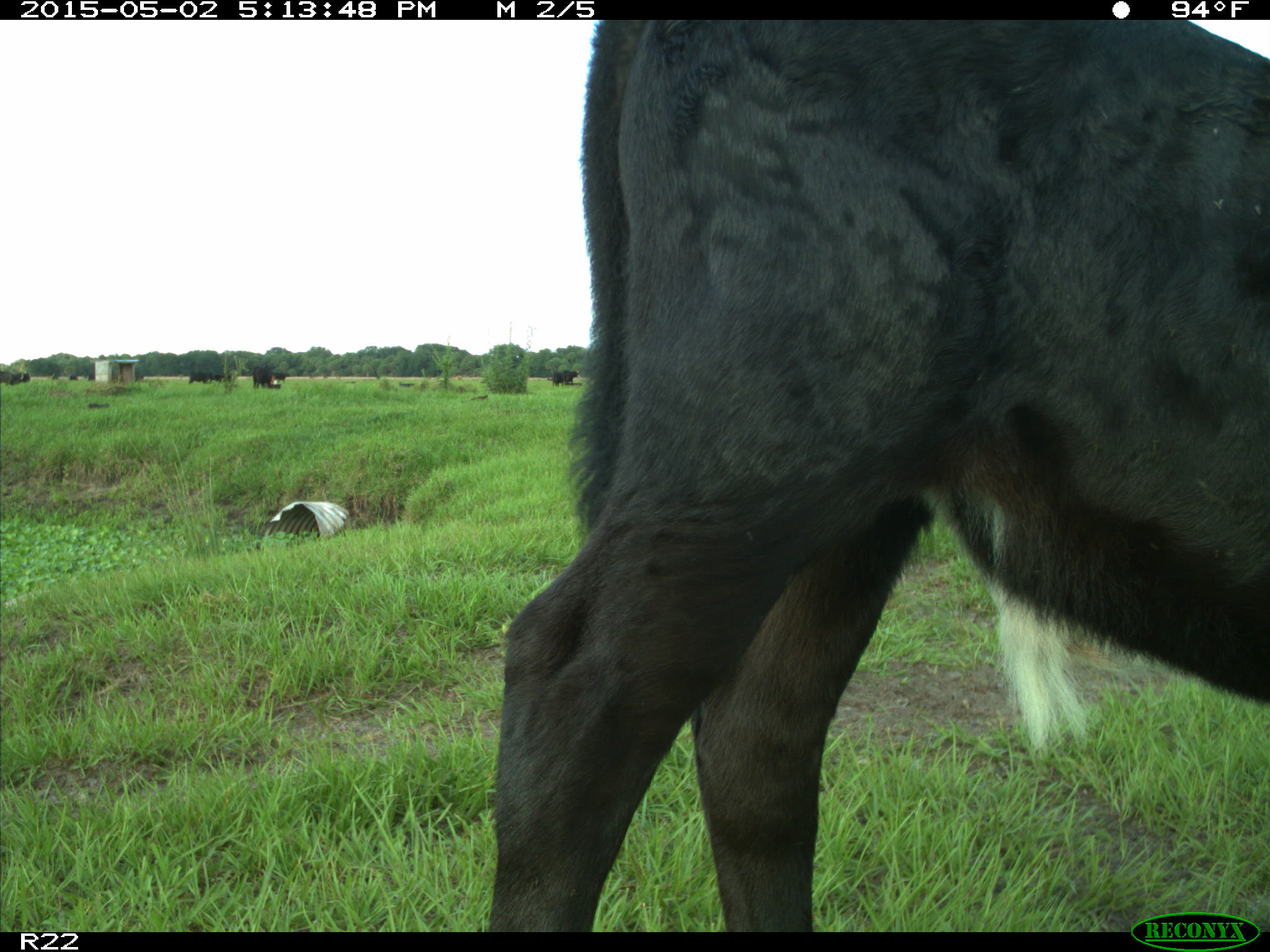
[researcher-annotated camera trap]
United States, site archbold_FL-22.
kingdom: Animalia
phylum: Chordata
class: Mammalia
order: Artiodactyla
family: Bovidae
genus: Bos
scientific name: Bos taurus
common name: domestic cow